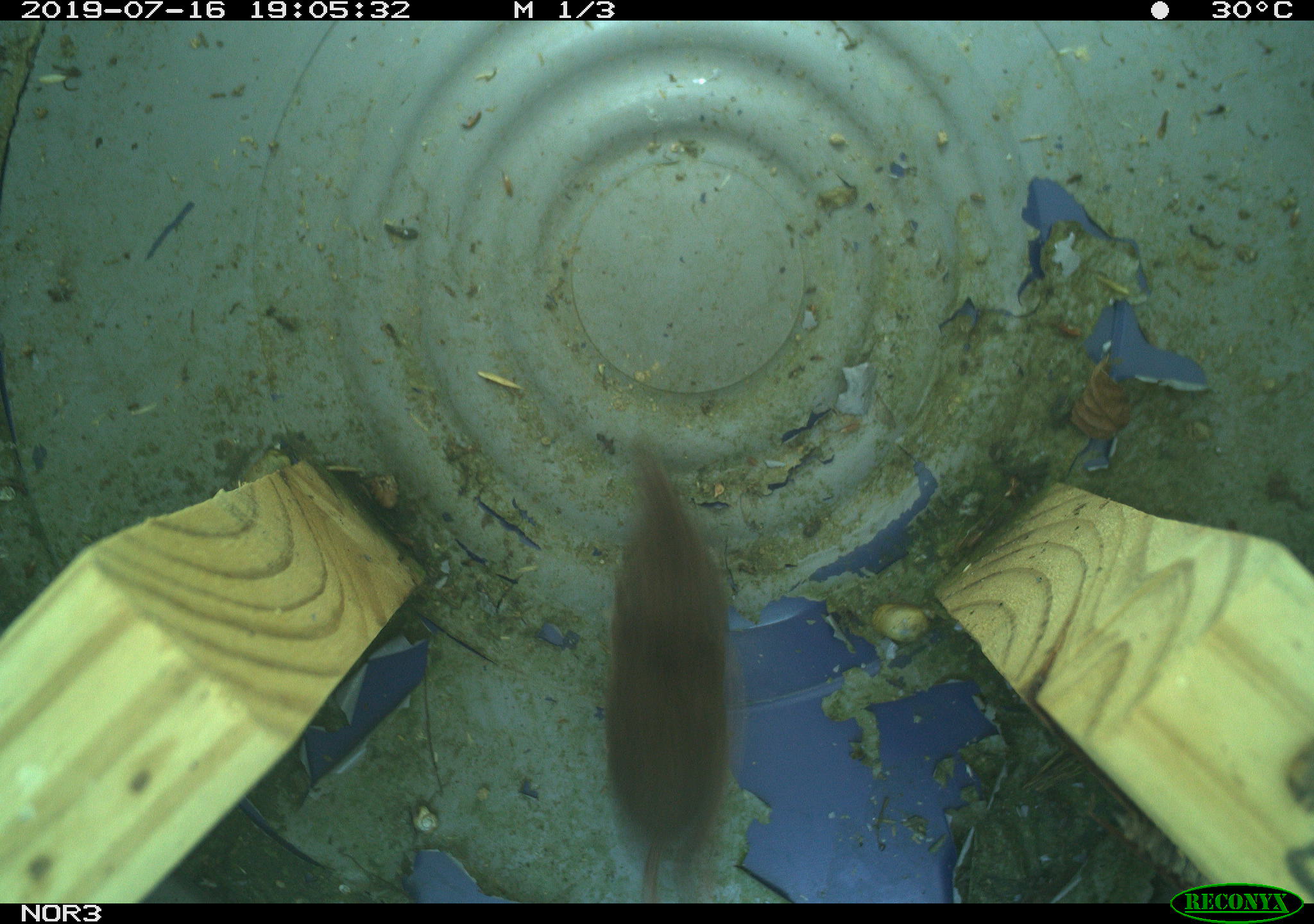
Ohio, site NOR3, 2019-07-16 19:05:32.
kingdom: Animalia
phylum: Chordata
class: Mammalia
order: Eulipotyphla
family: Soricidae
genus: Sorex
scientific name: Sorex cinereus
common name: masked shrew